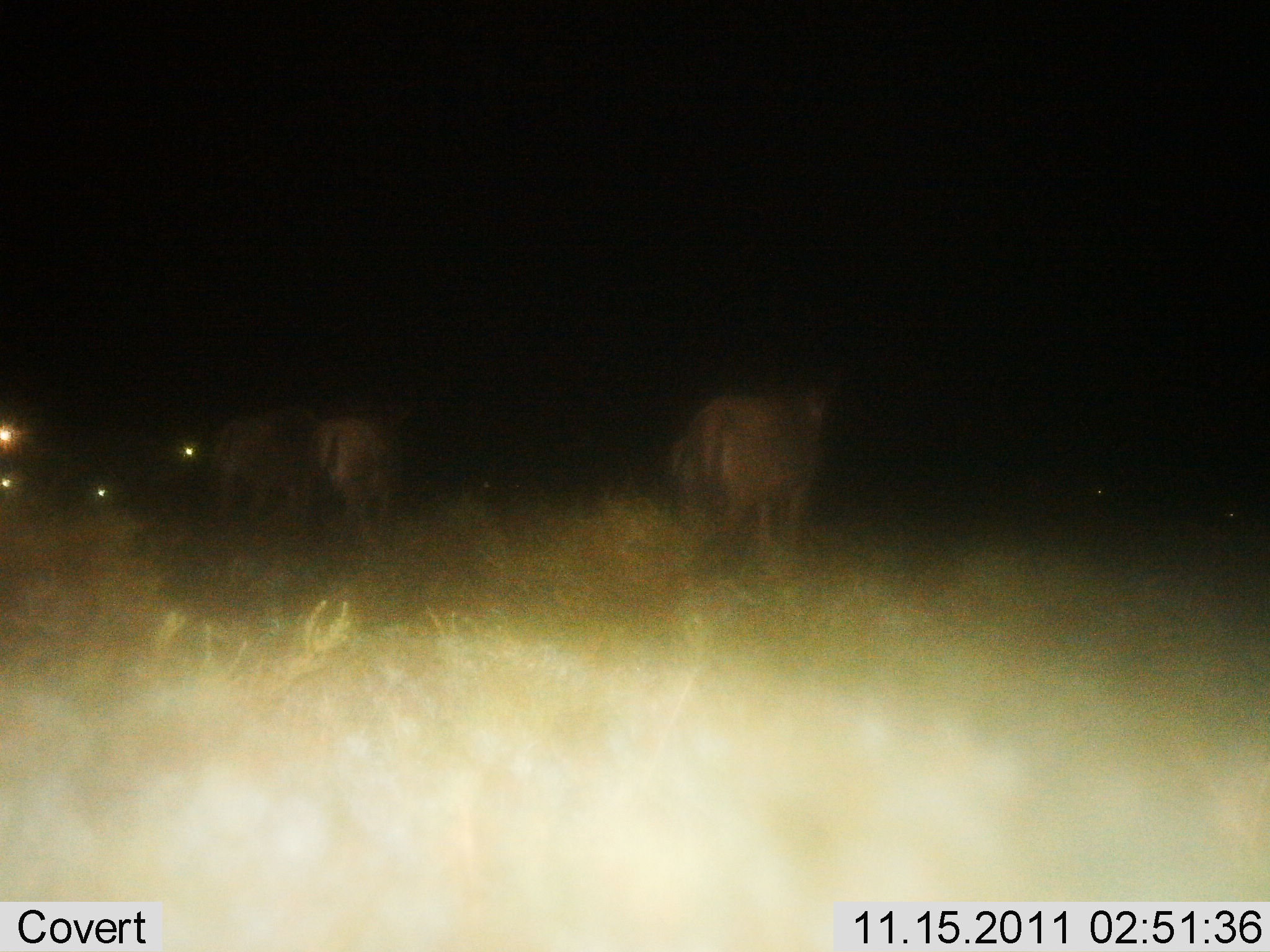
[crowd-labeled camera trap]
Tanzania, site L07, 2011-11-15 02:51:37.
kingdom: Animalia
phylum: Chordata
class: Mammalia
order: Artiodactyla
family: Bovidae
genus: Connochaetes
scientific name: Connochaetes taurinus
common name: blue wildebeest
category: wildebeest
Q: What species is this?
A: Wildebeest (blue wildebeest) (Connochaetes taurinus).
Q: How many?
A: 3.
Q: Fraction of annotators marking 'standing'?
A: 60%.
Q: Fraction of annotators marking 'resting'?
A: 0%.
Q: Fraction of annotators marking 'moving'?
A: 40%.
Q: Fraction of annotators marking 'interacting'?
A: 0%.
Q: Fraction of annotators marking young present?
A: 0%.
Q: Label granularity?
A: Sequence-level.